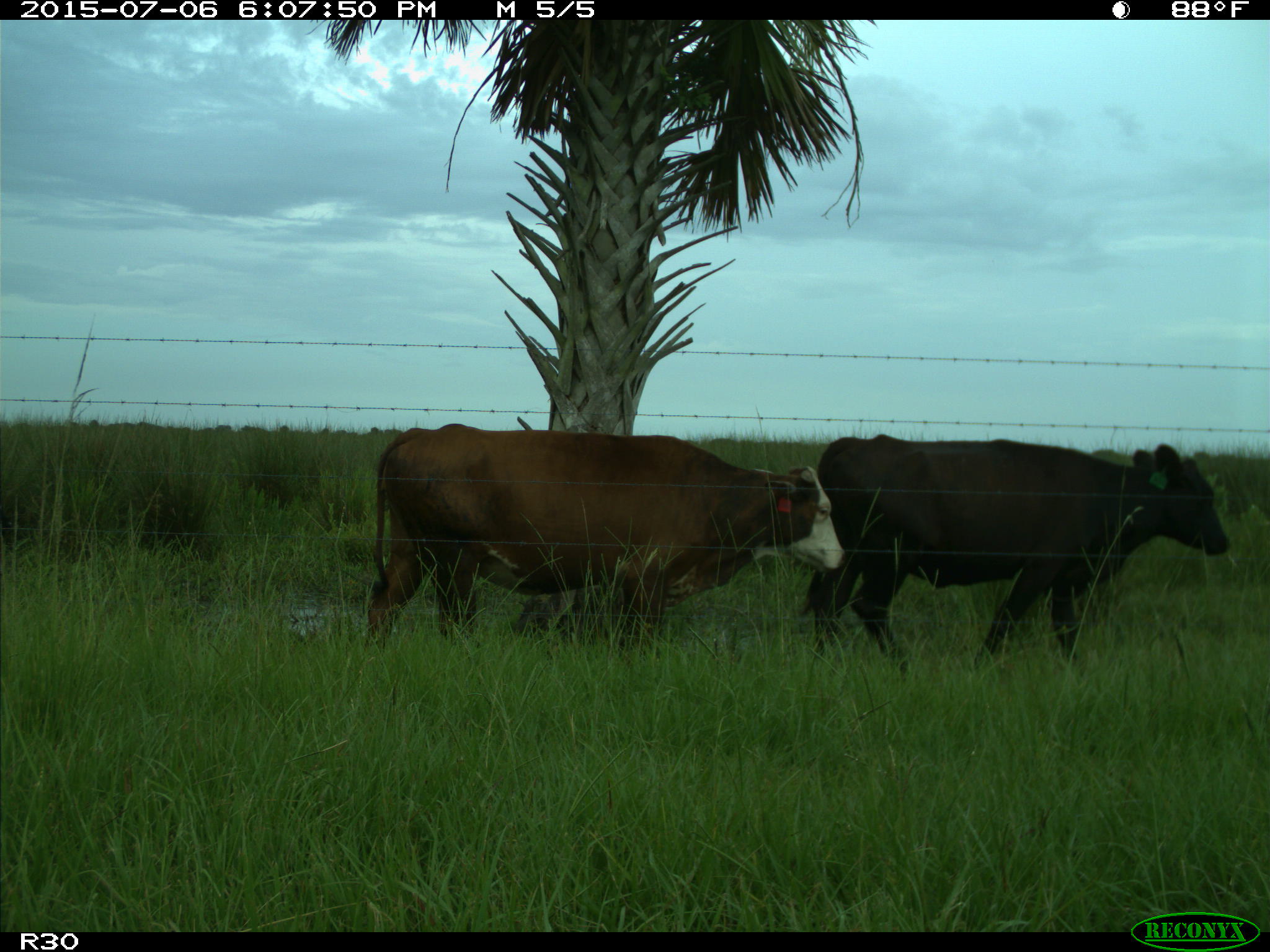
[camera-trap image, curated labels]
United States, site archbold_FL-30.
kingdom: Animalia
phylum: Chordata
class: Mammalia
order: Artiodactyla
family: Bovidae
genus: Bos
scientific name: Bos taurus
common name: domestic cow